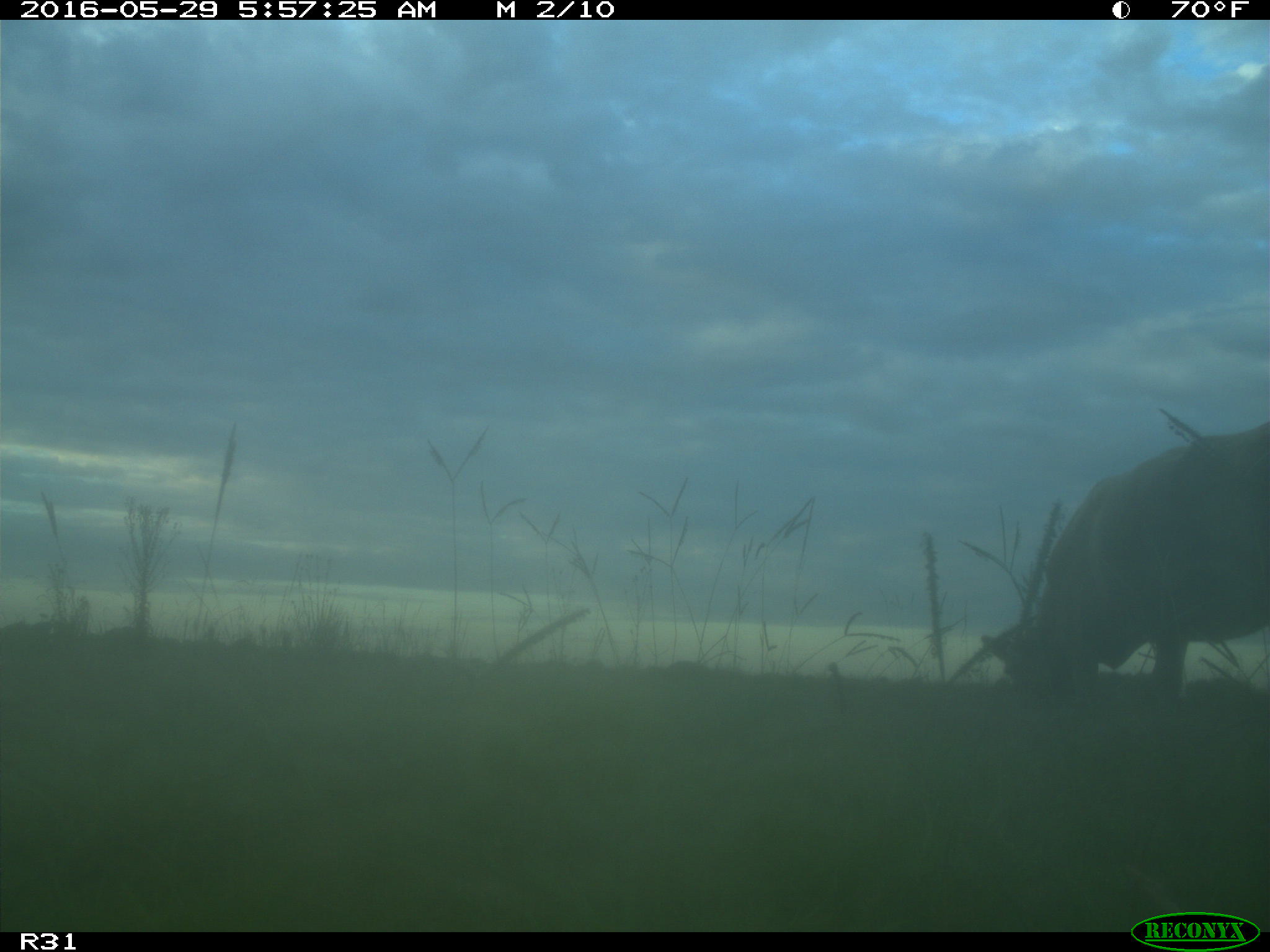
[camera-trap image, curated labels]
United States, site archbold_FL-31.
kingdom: Animalia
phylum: Chordata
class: Mammalia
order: Artiodactyla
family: Bovidae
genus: Bos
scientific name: Bos taurus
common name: domestic cow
Bos taurus (domestic cow).